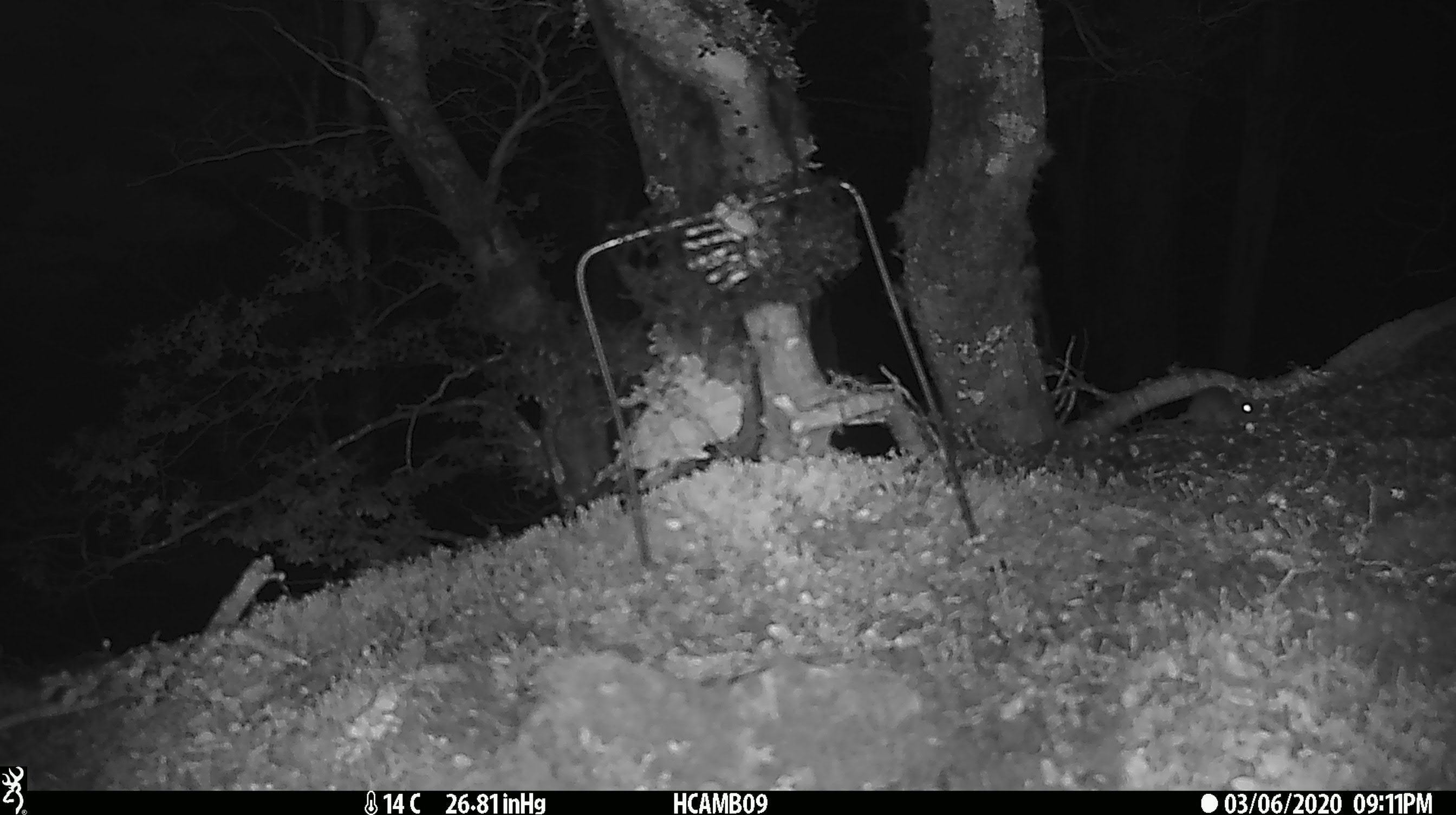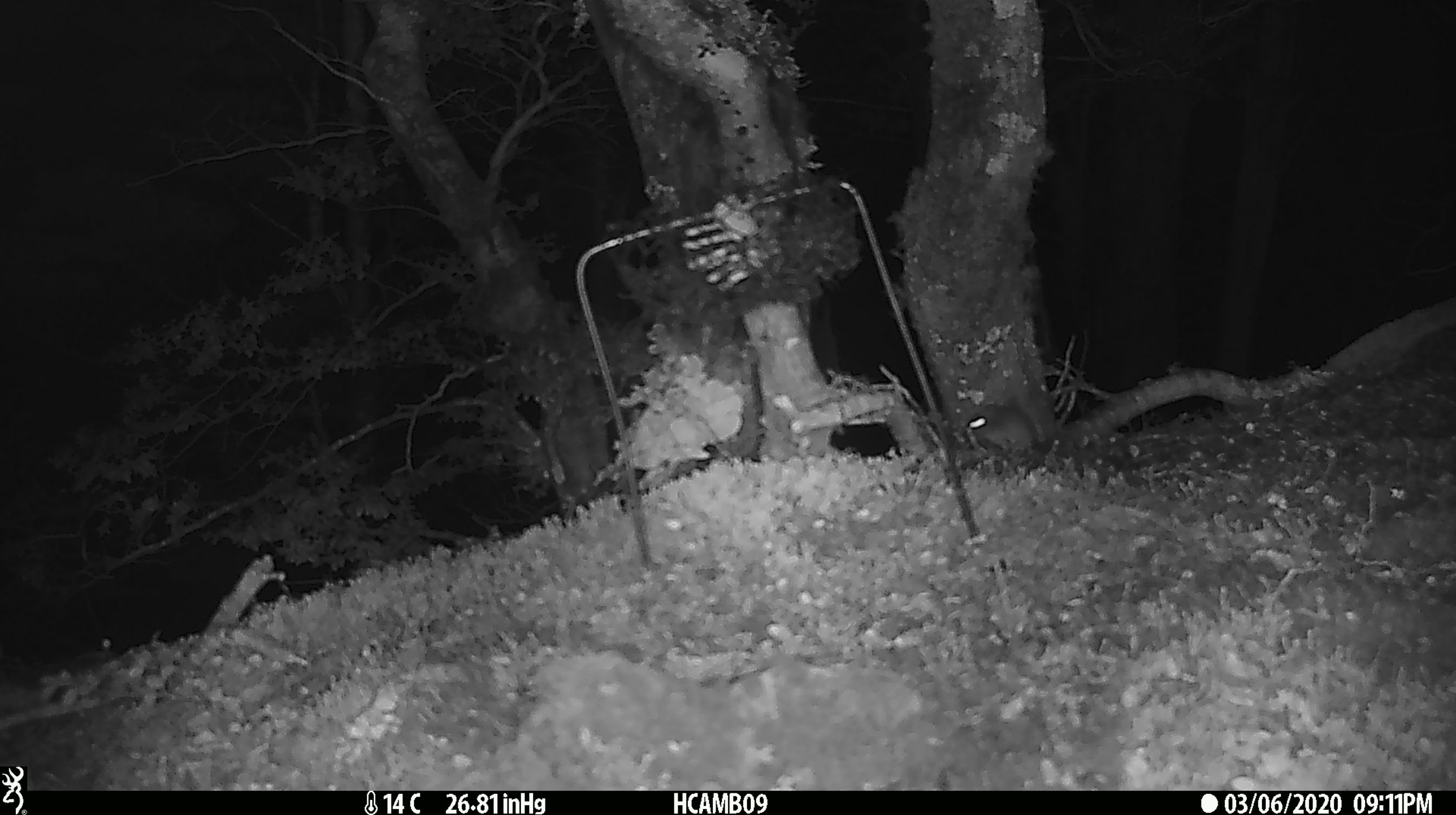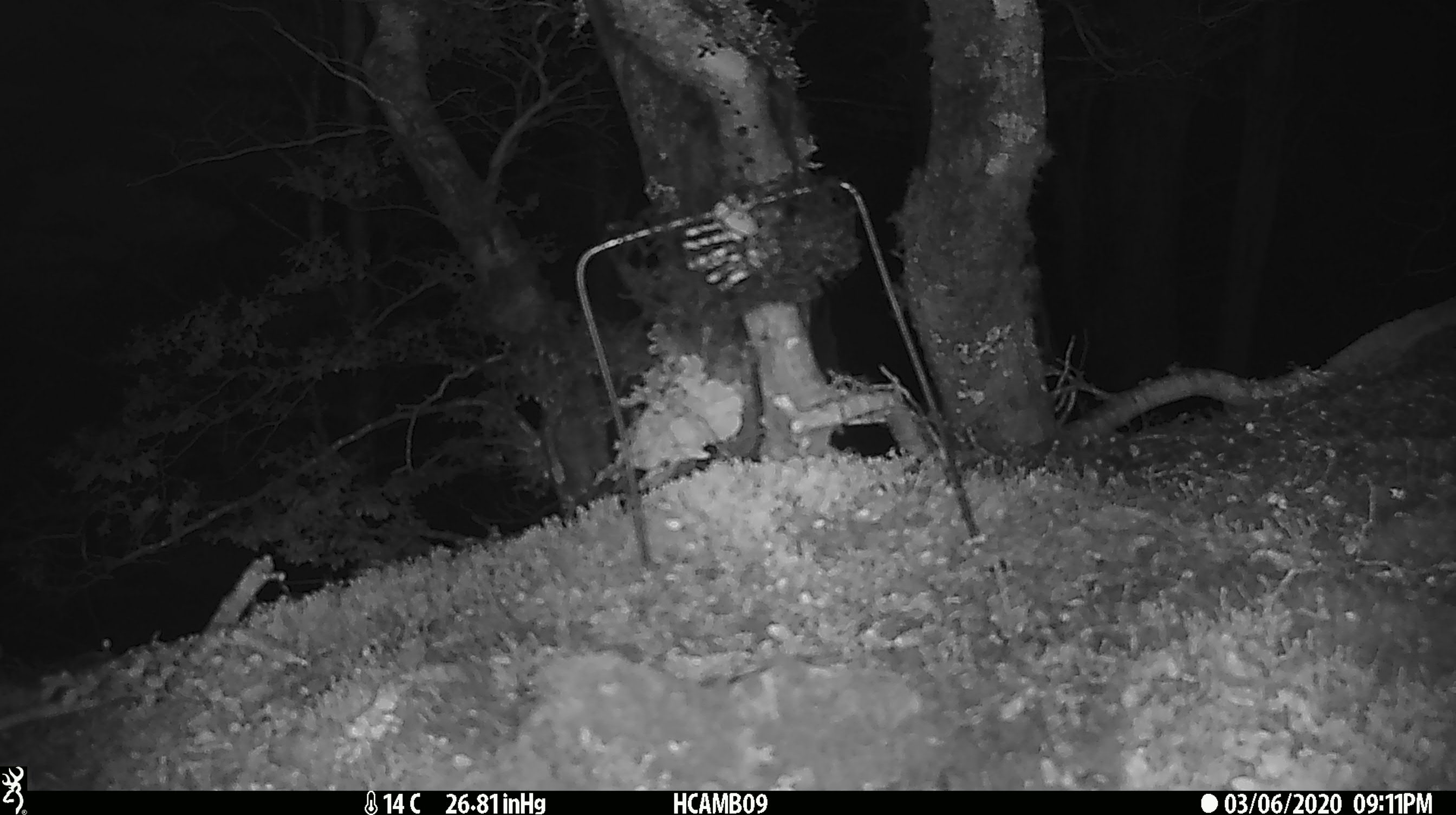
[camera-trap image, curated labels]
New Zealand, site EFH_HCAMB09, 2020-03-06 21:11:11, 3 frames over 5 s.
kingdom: Animalia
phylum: Chordata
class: Mammalia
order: Rodentia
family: Muridae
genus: Mus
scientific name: Mus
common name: mouse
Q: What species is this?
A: Mouse (Mus).